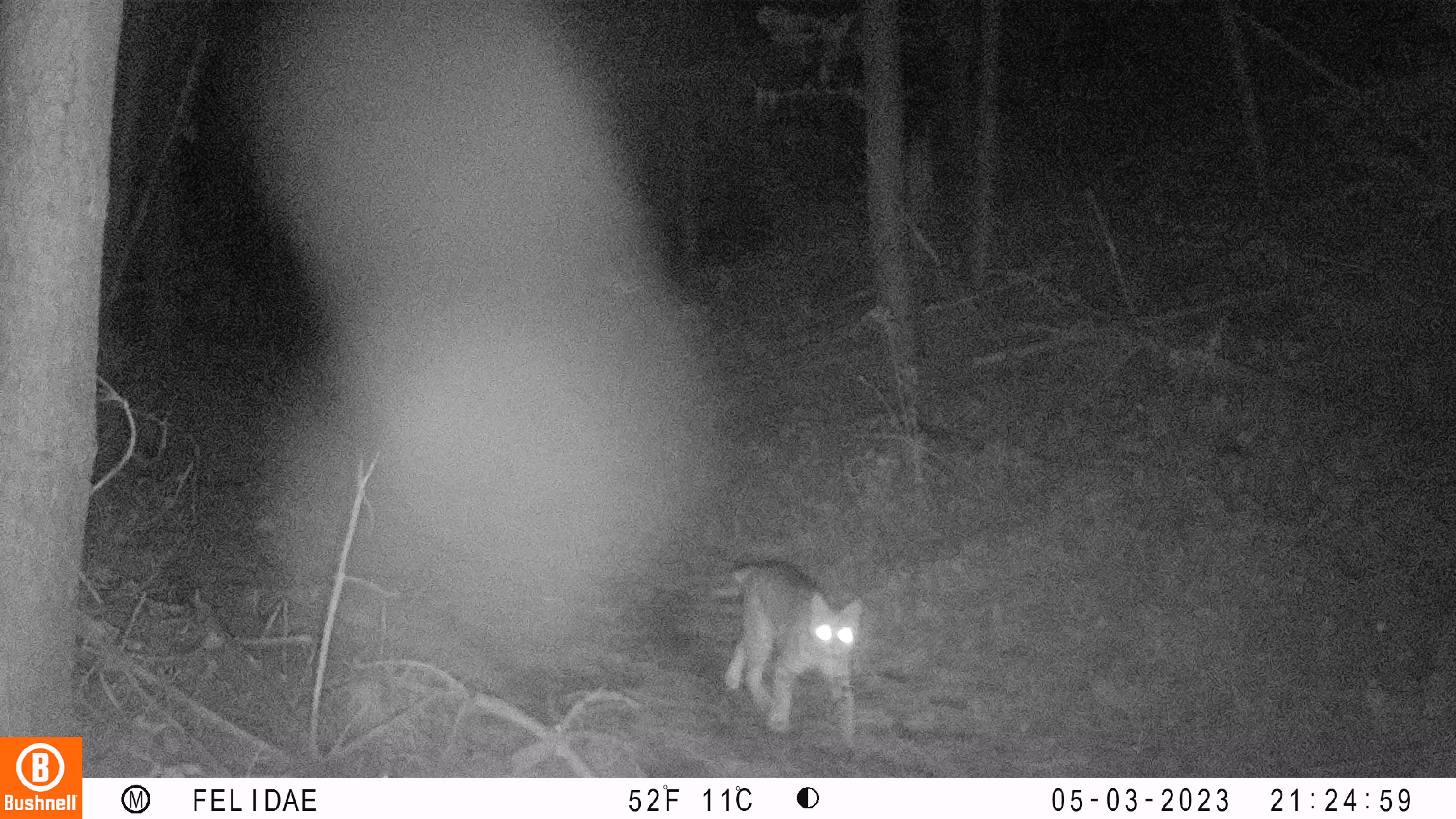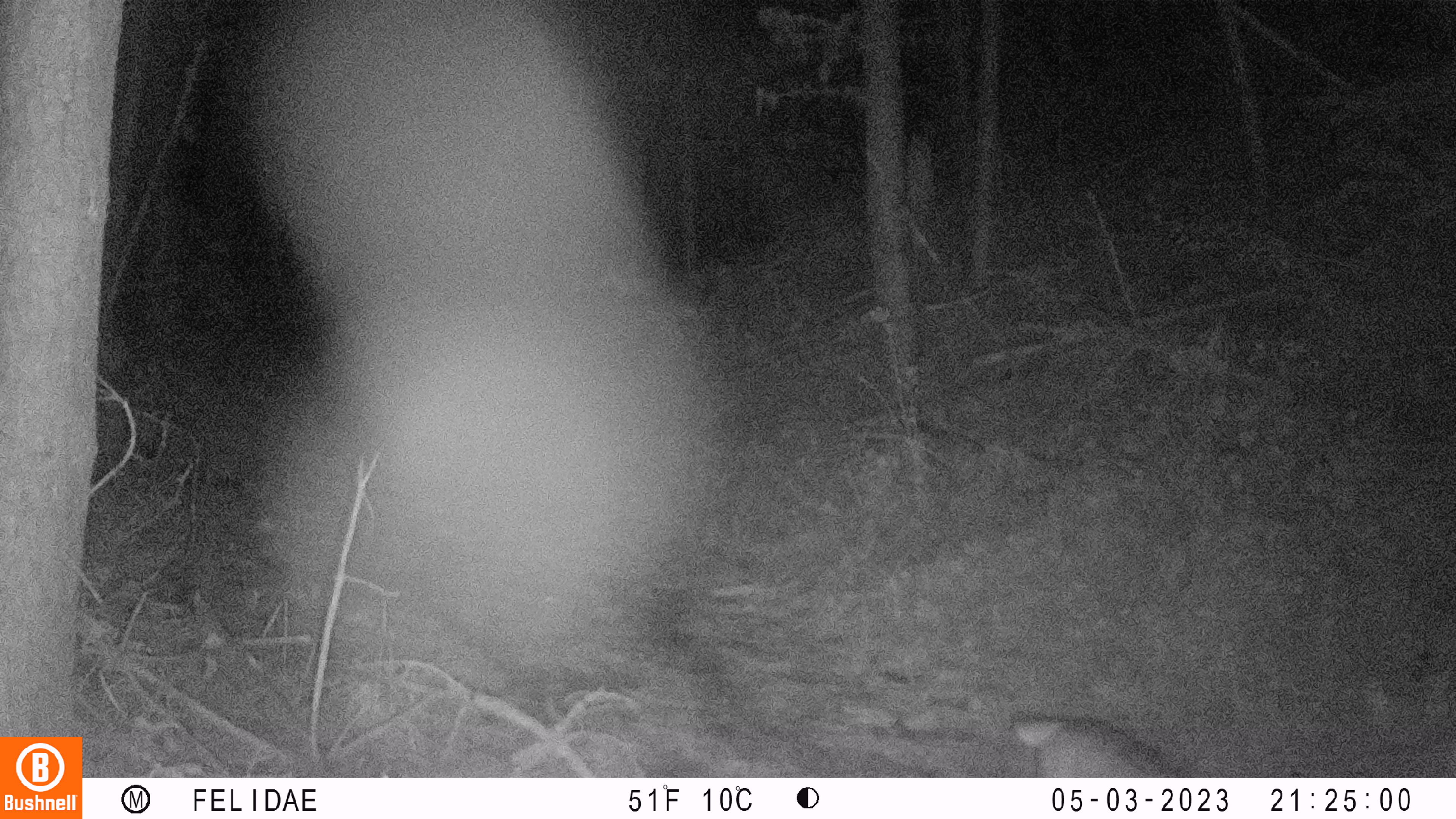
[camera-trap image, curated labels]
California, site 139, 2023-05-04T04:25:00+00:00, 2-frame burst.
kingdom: Animalia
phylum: Chordata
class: Mammalia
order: Carnivora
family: Felidae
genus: Lynx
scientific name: Lynx rufus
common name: bobcat